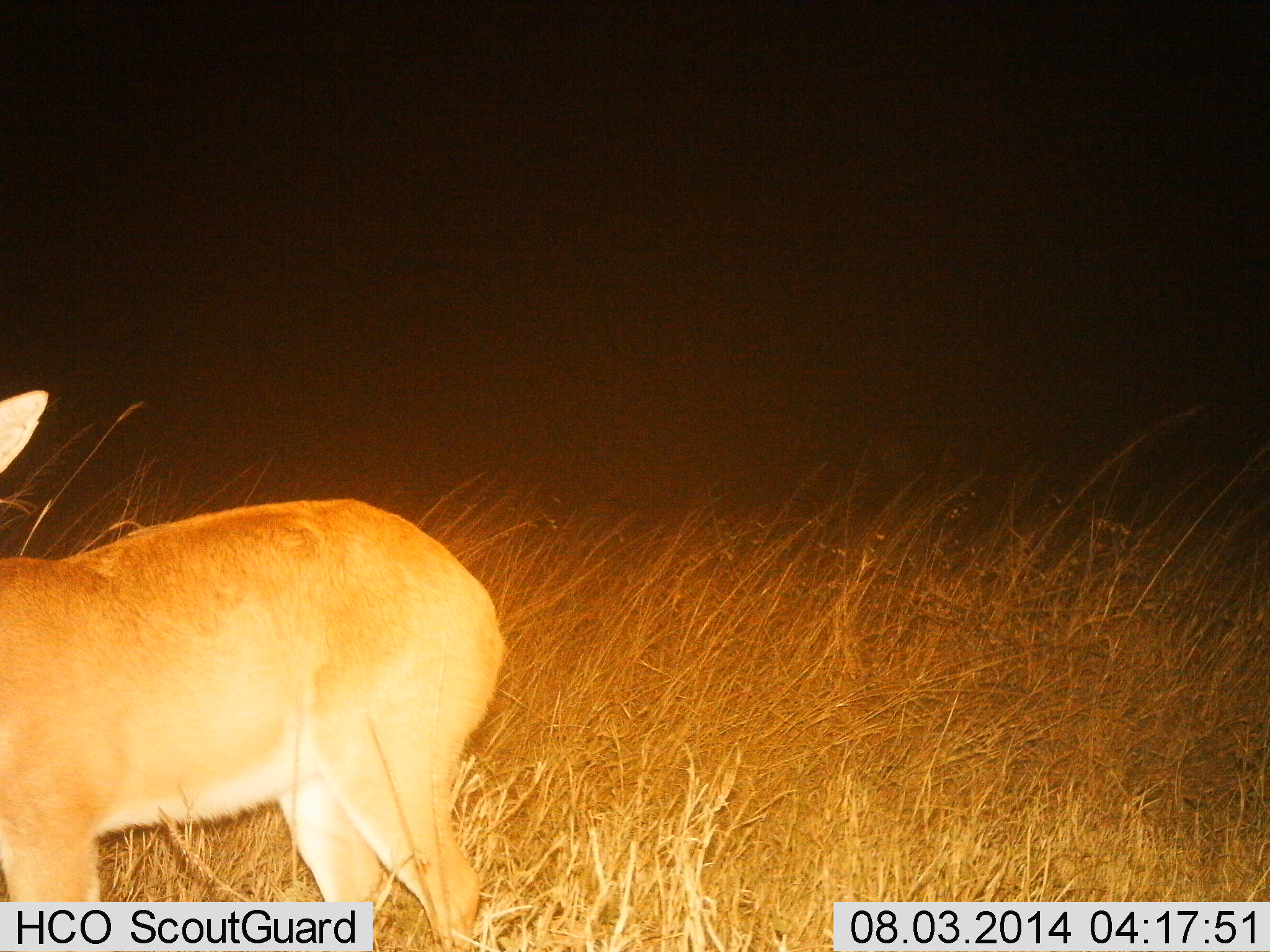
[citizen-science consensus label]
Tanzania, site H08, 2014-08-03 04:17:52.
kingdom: Animalia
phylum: Chordata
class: Mammalia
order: Artiodactyla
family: Bovidae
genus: Cephalophus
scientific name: Cephalophus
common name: duiker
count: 1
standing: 100%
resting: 0%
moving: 0%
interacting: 0%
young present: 0%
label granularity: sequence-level